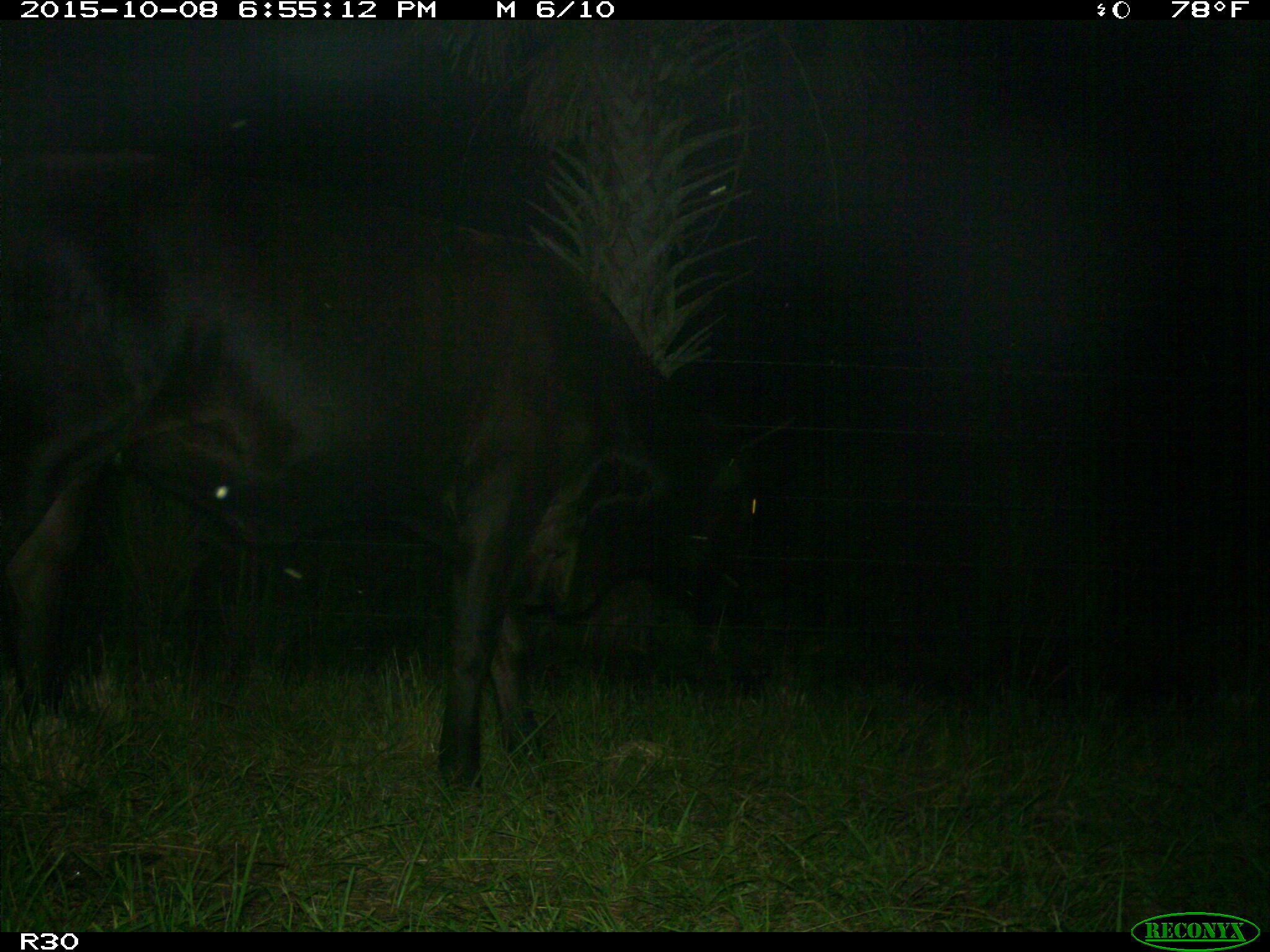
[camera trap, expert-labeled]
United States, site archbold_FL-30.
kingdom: Animalia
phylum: Chordata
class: Mammalia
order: Artiodactyla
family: Bovidae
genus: Bos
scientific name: Bos taurus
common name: domestic cow